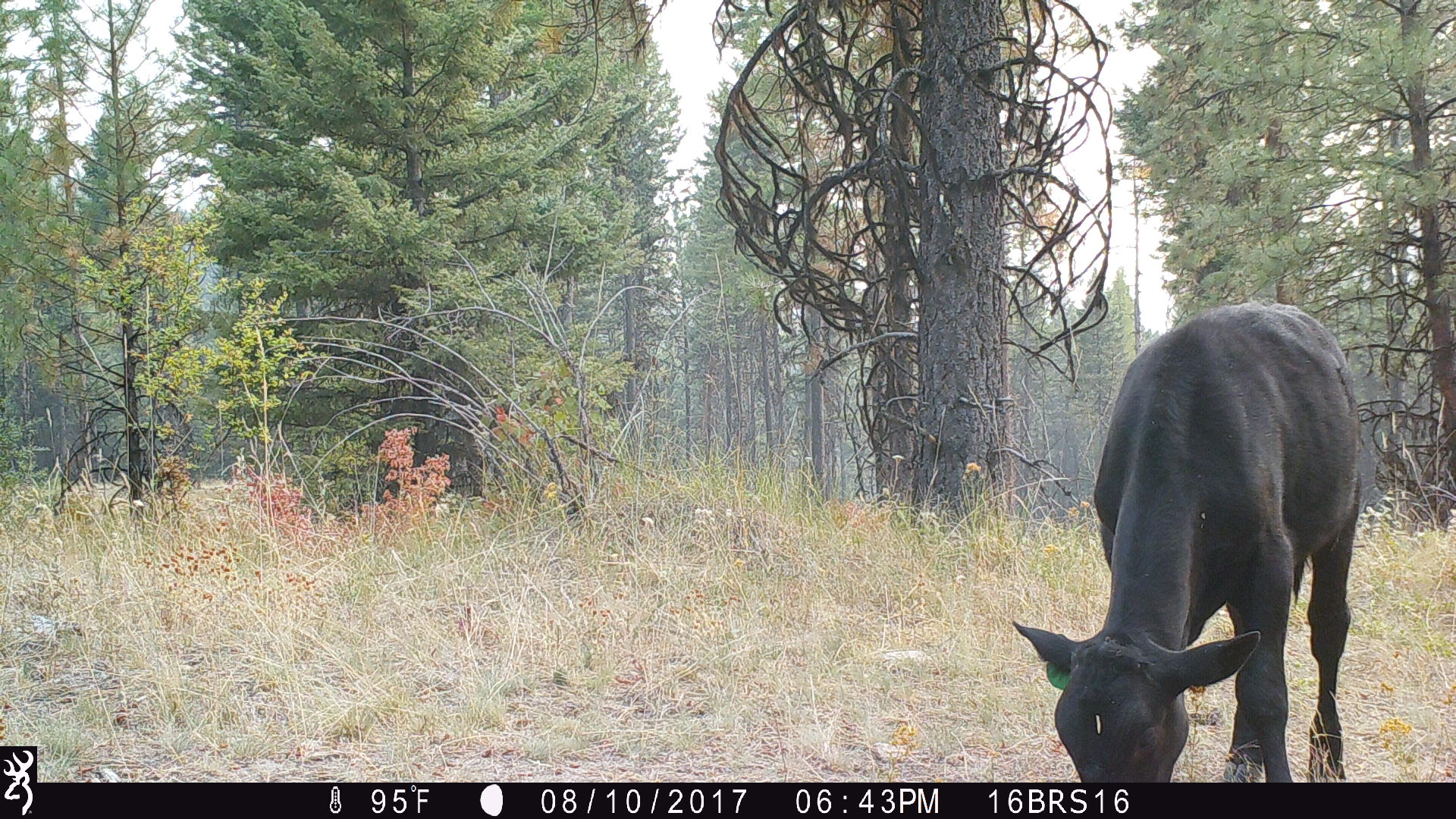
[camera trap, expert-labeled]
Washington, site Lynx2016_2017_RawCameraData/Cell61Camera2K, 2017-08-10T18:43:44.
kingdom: Animalia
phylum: Chordata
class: Mammalia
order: Artiodactyla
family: Bovidae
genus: Bos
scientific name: Bos taurus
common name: domestic cattle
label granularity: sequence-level